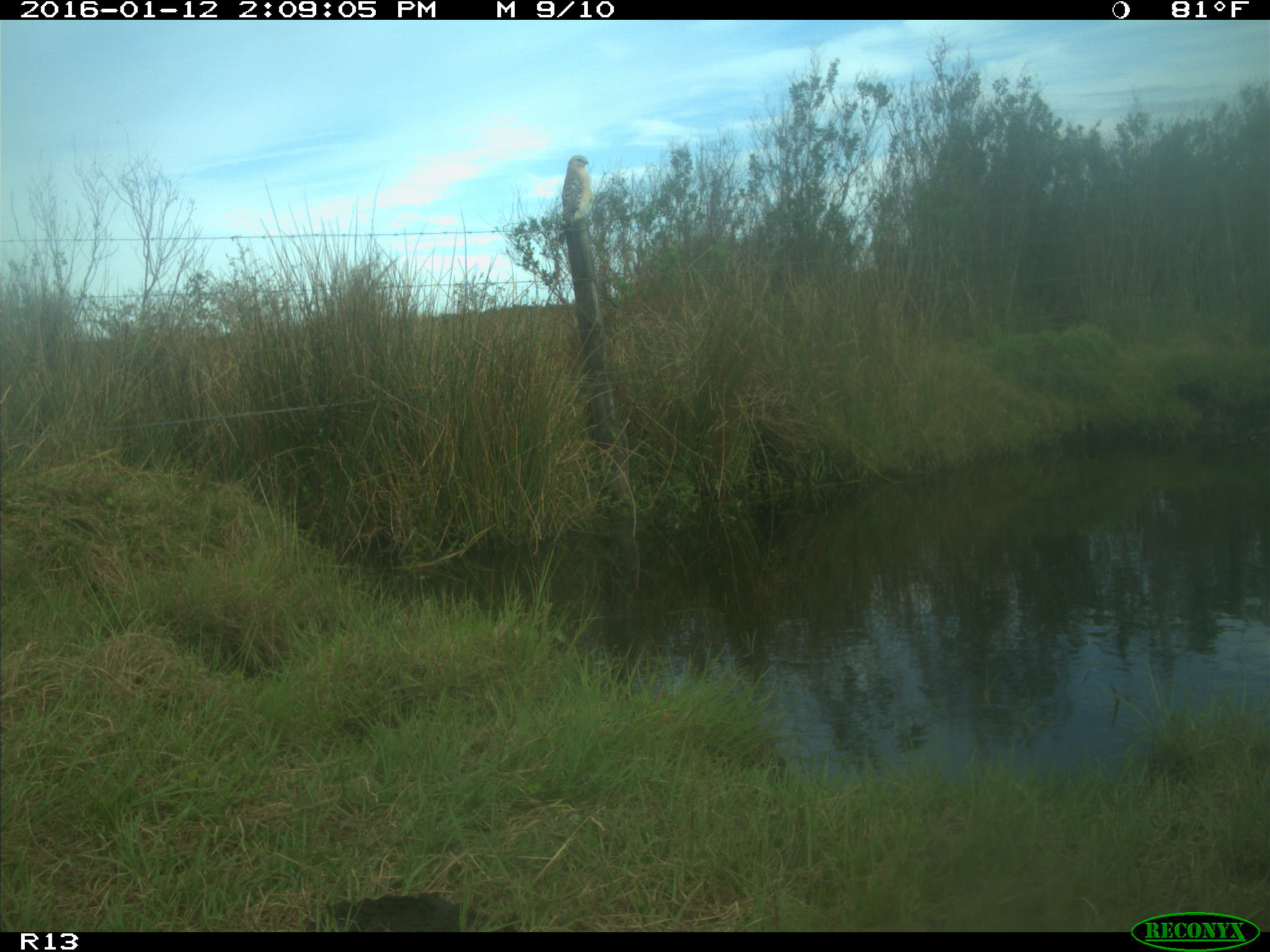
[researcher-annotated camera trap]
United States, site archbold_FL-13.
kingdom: Animalia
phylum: Chordata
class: Aves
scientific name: Aves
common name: birds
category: unidentified bird